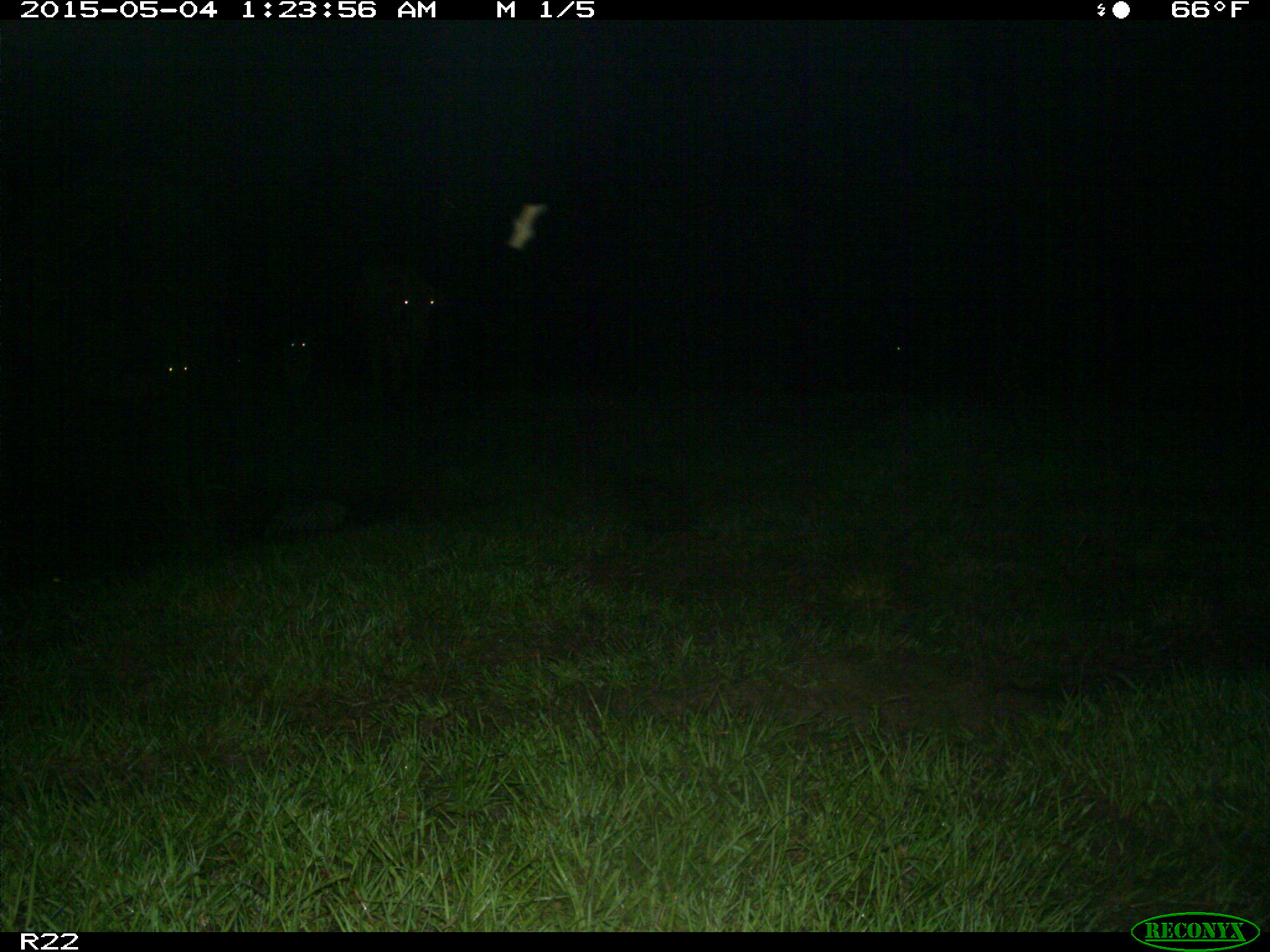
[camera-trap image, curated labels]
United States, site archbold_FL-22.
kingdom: Animalia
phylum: Chordata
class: Mammalia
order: Artiodactyla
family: Bovidae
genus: Bos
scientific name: Bos taurus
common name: domestic cow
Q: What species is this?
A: Bos taurus (domestic cow).